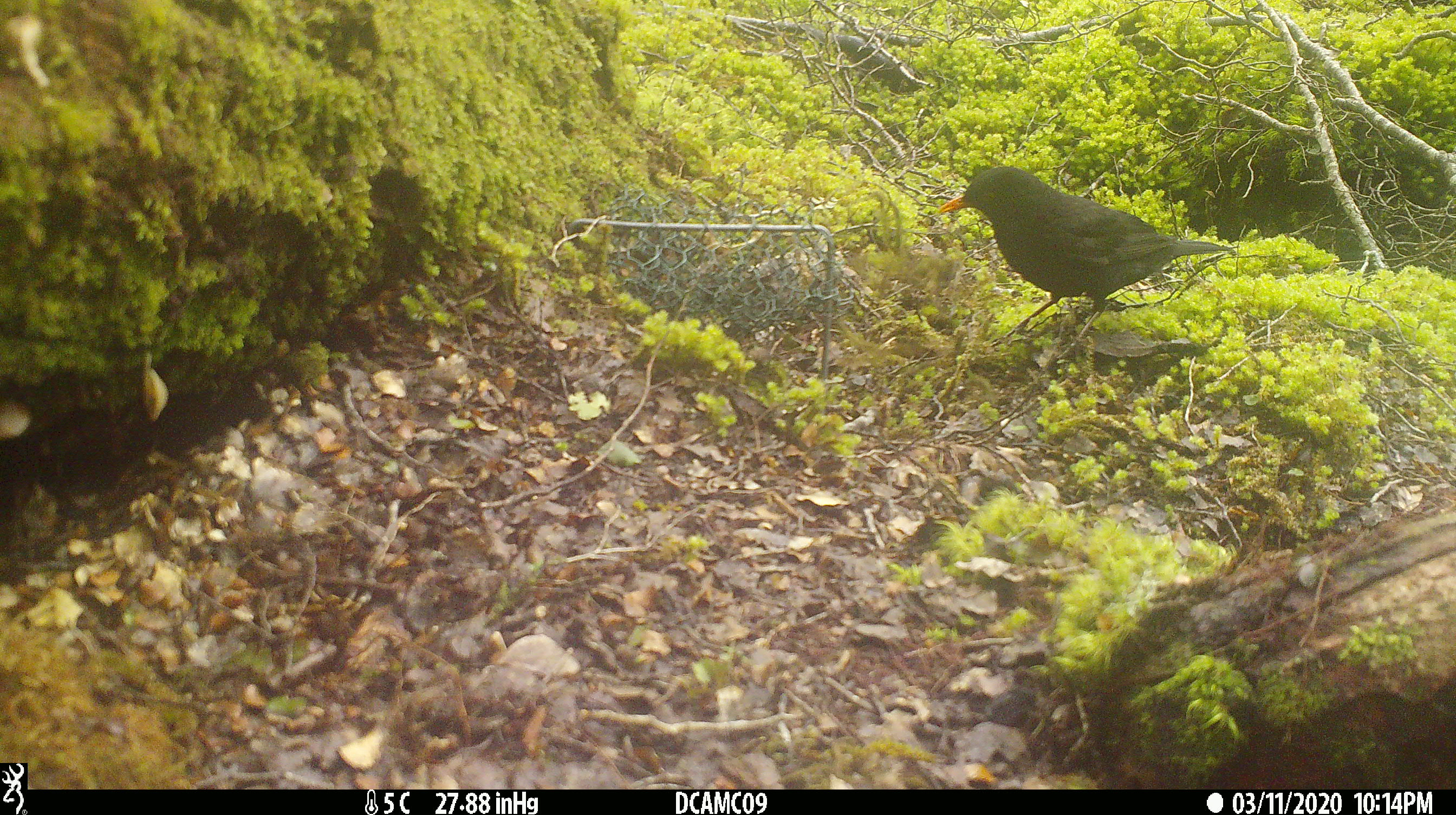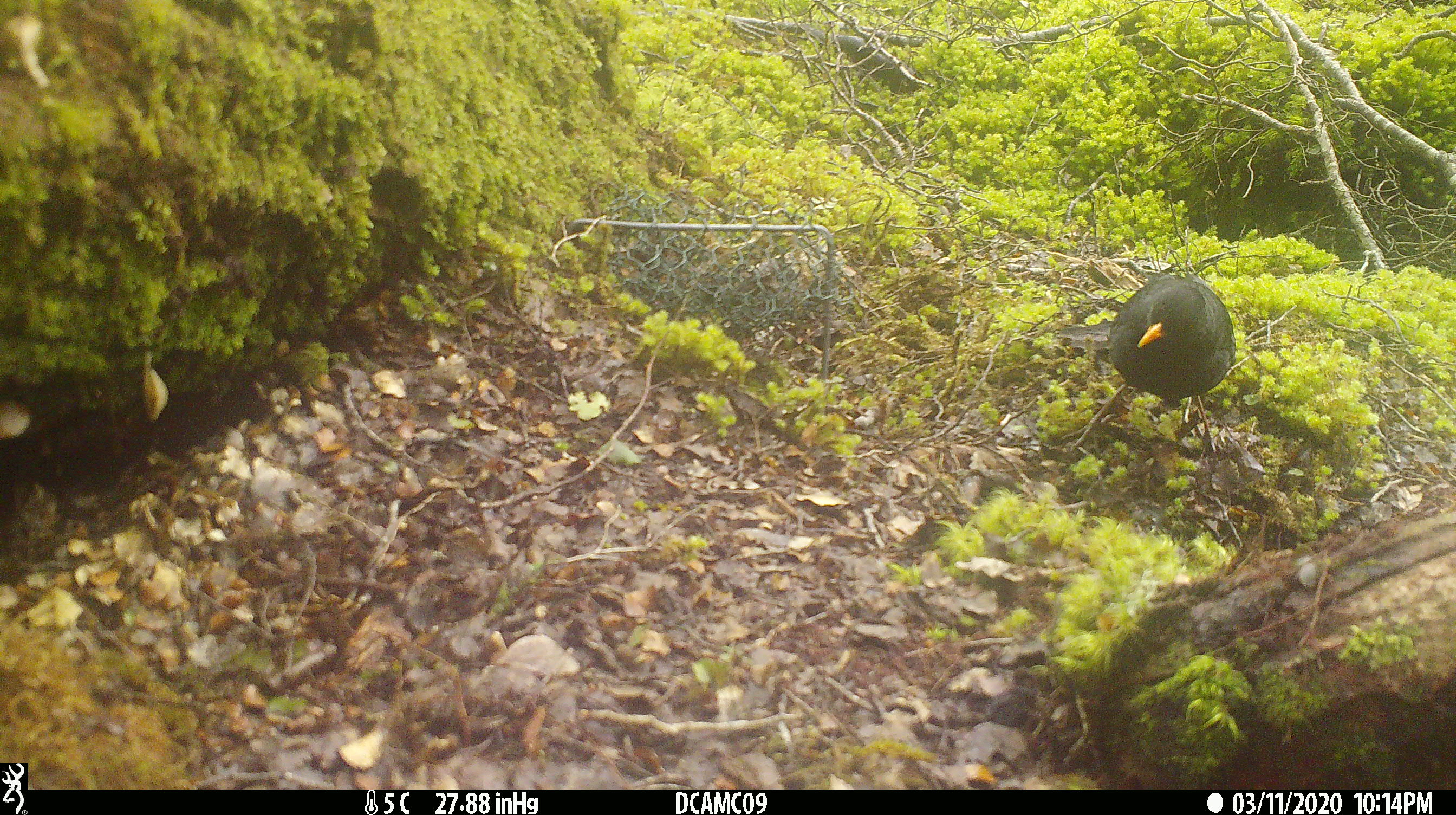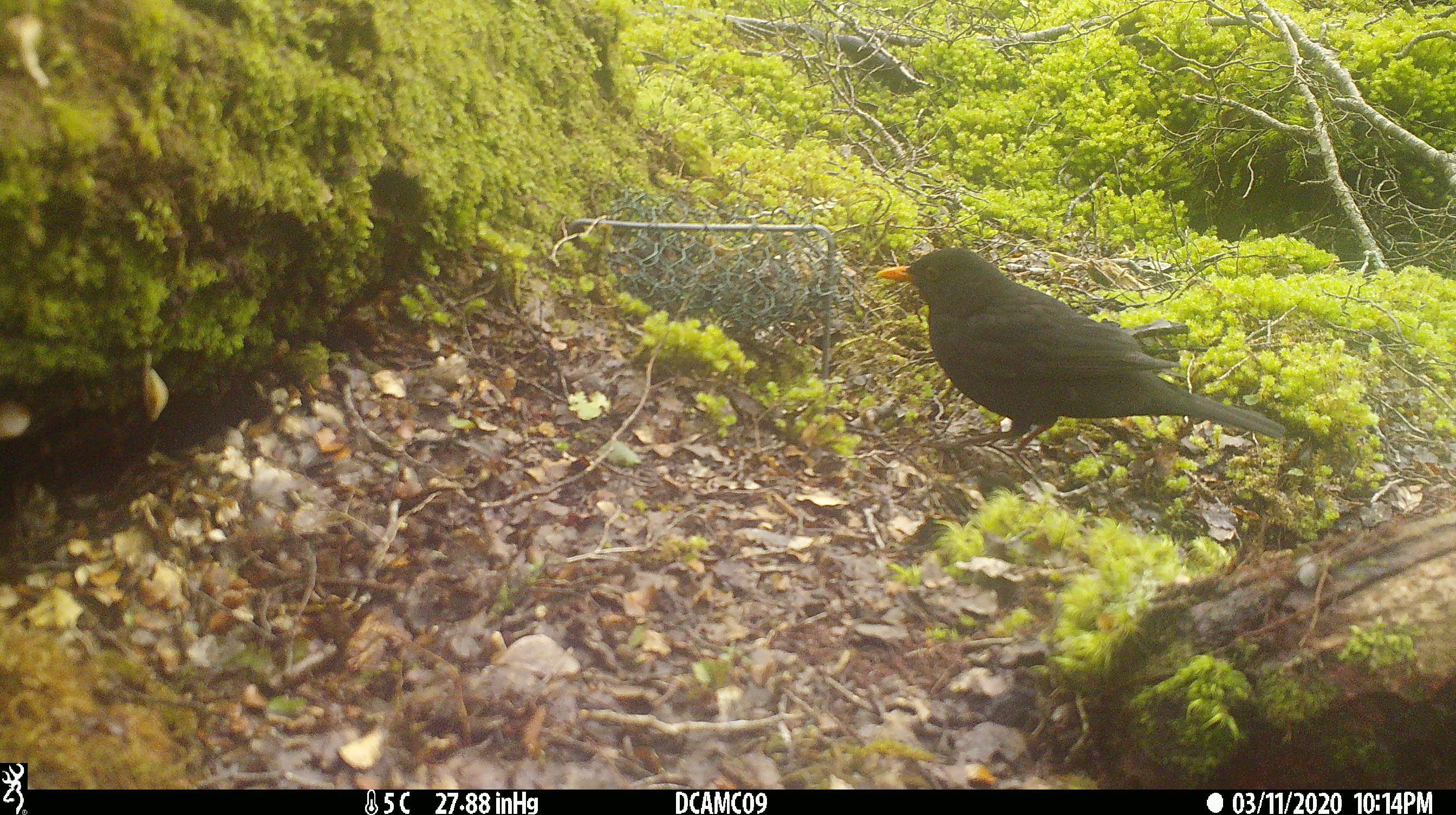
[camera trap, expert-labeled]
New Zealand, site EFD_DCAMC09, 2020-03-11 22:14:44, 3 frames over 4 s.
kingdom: Animalia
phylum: Chordata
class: Aves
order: Passeriformes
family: Turdidae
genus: Turdus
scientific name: Turdus merula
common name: eurasian blackbird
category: blackbird